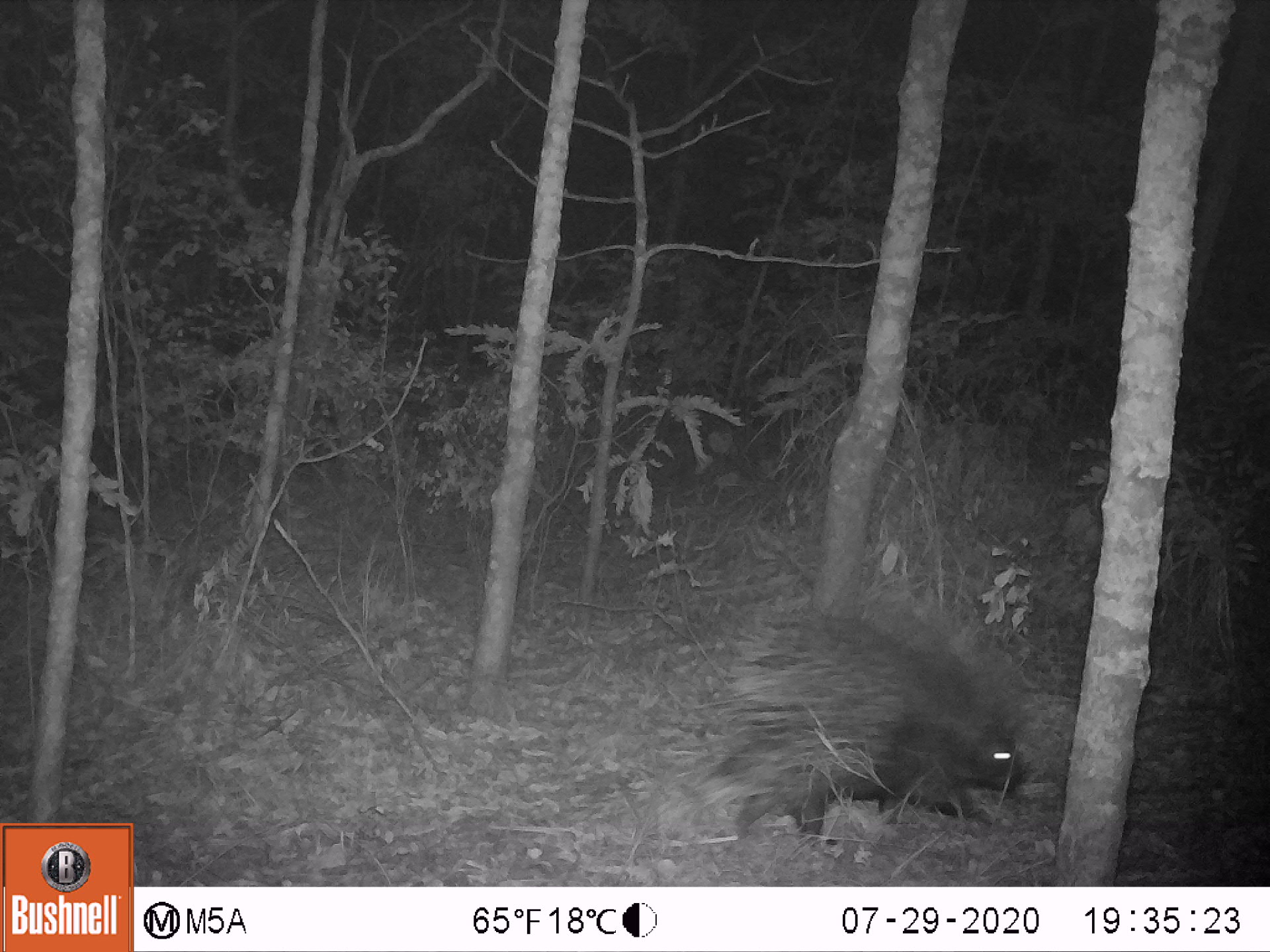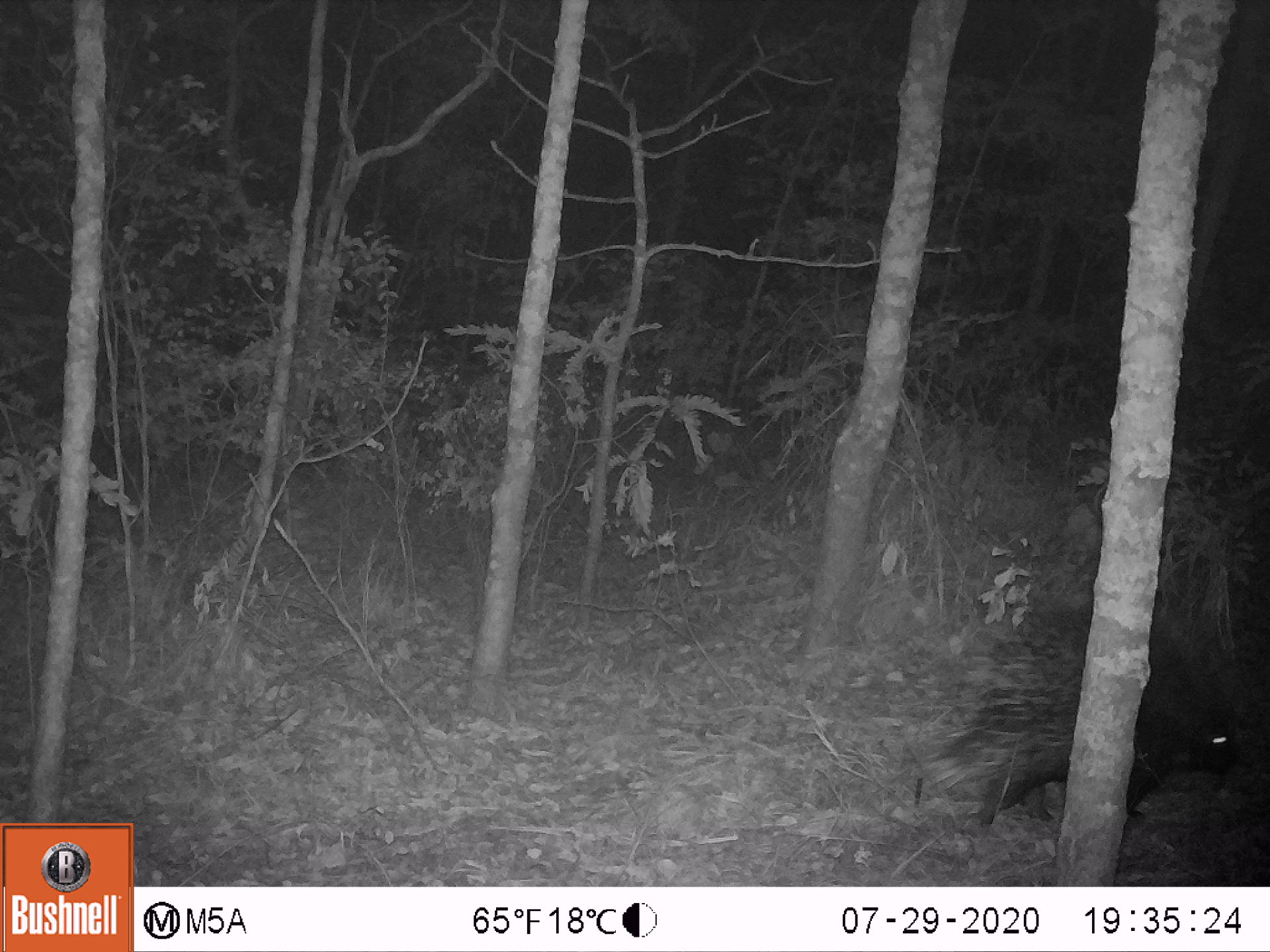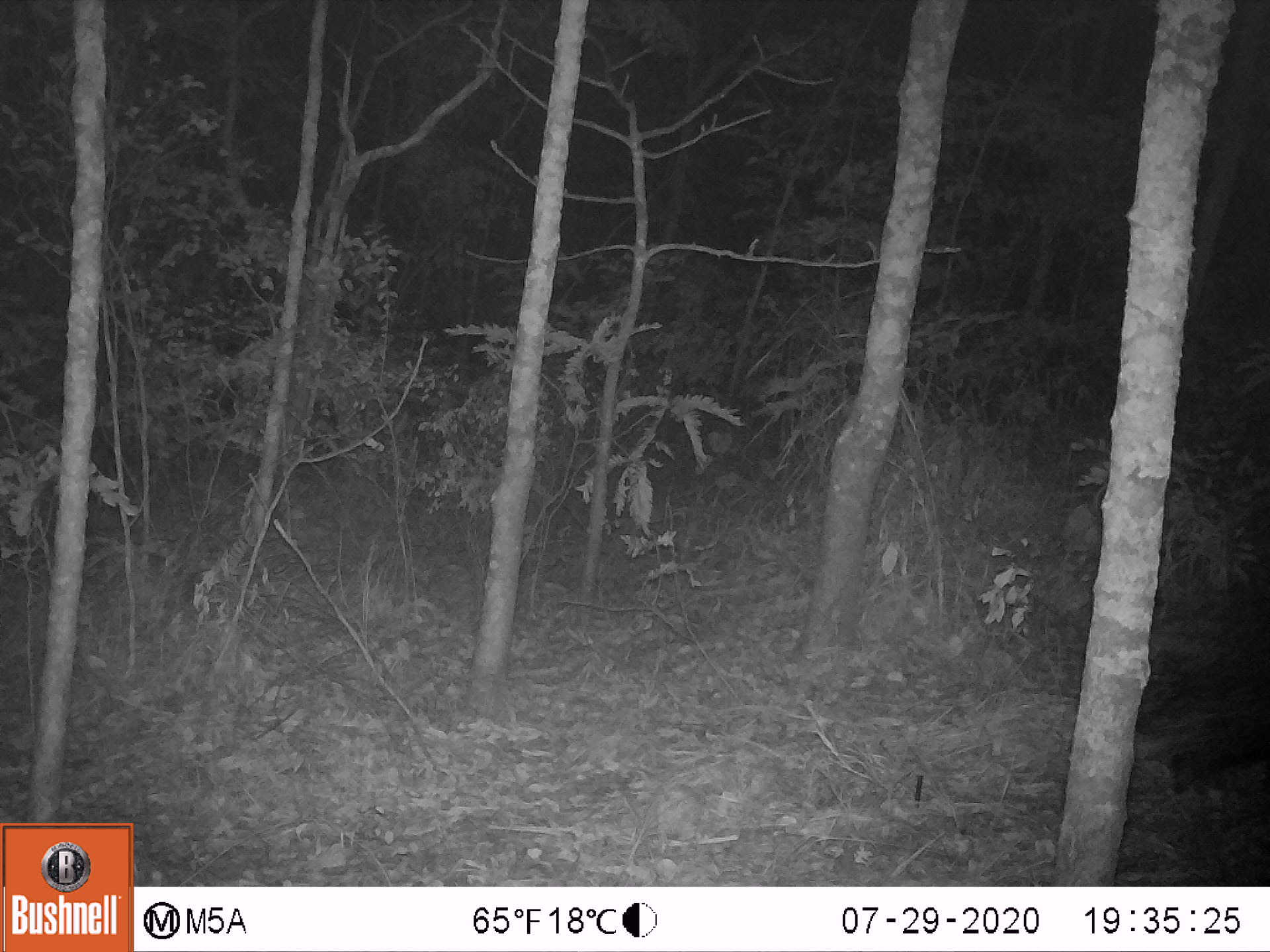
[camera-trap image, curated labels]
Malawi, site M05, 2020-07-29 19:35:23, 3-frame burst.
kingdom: Animalia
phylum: Chordata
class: Mammalia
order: Rodentia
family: Hystricidae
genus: Hystrix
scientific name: Hystrix africaeaustralis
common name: cape porcupine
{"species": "cape porcupine (Hystrix africaeaustralis)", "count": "1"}